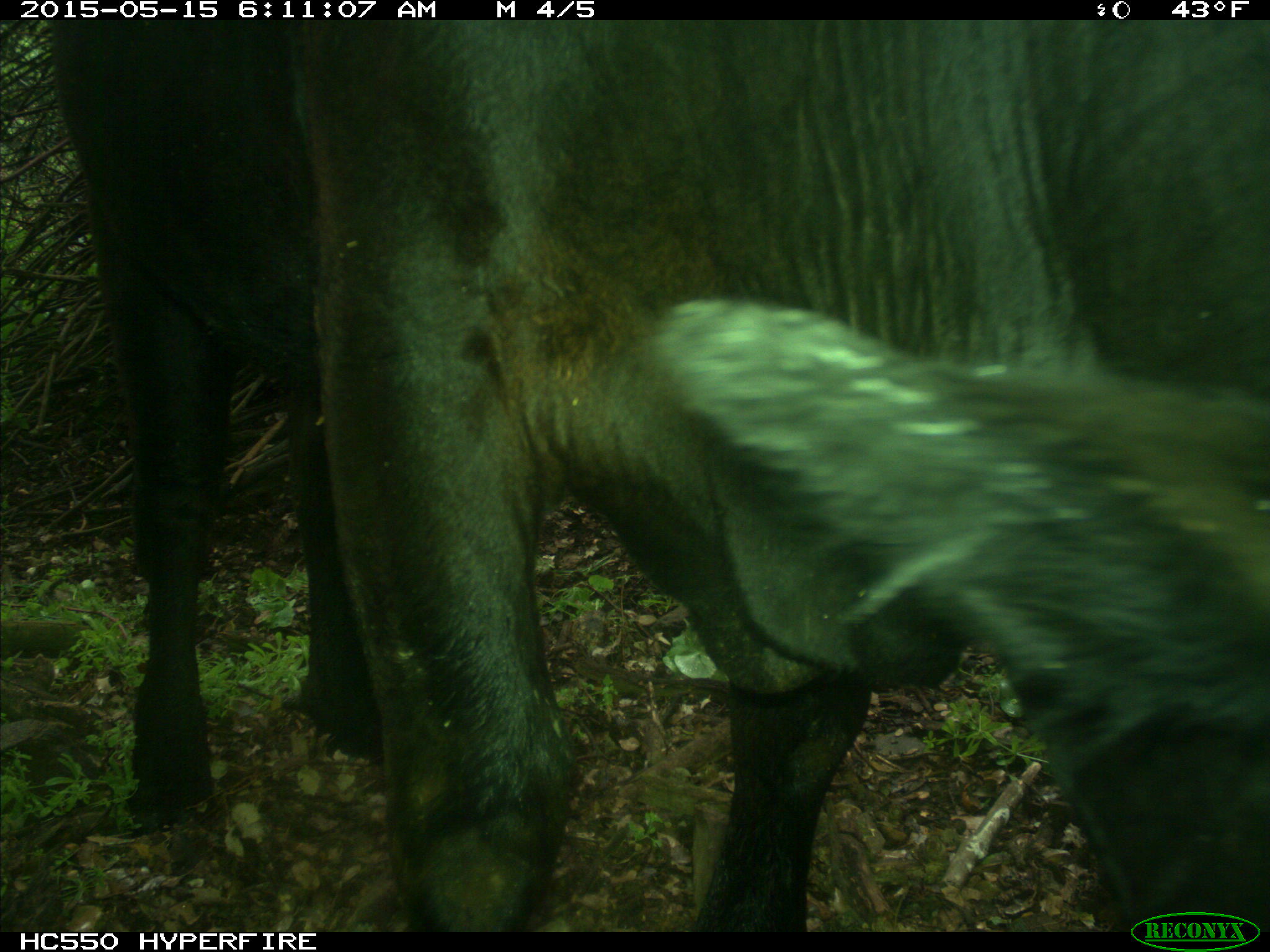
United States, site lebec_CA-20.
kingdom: Animalia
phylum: Chordata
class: Mammalia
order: Artiodactyla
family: Bovidae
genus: Bos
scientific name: Bos taurus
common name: domestic cow